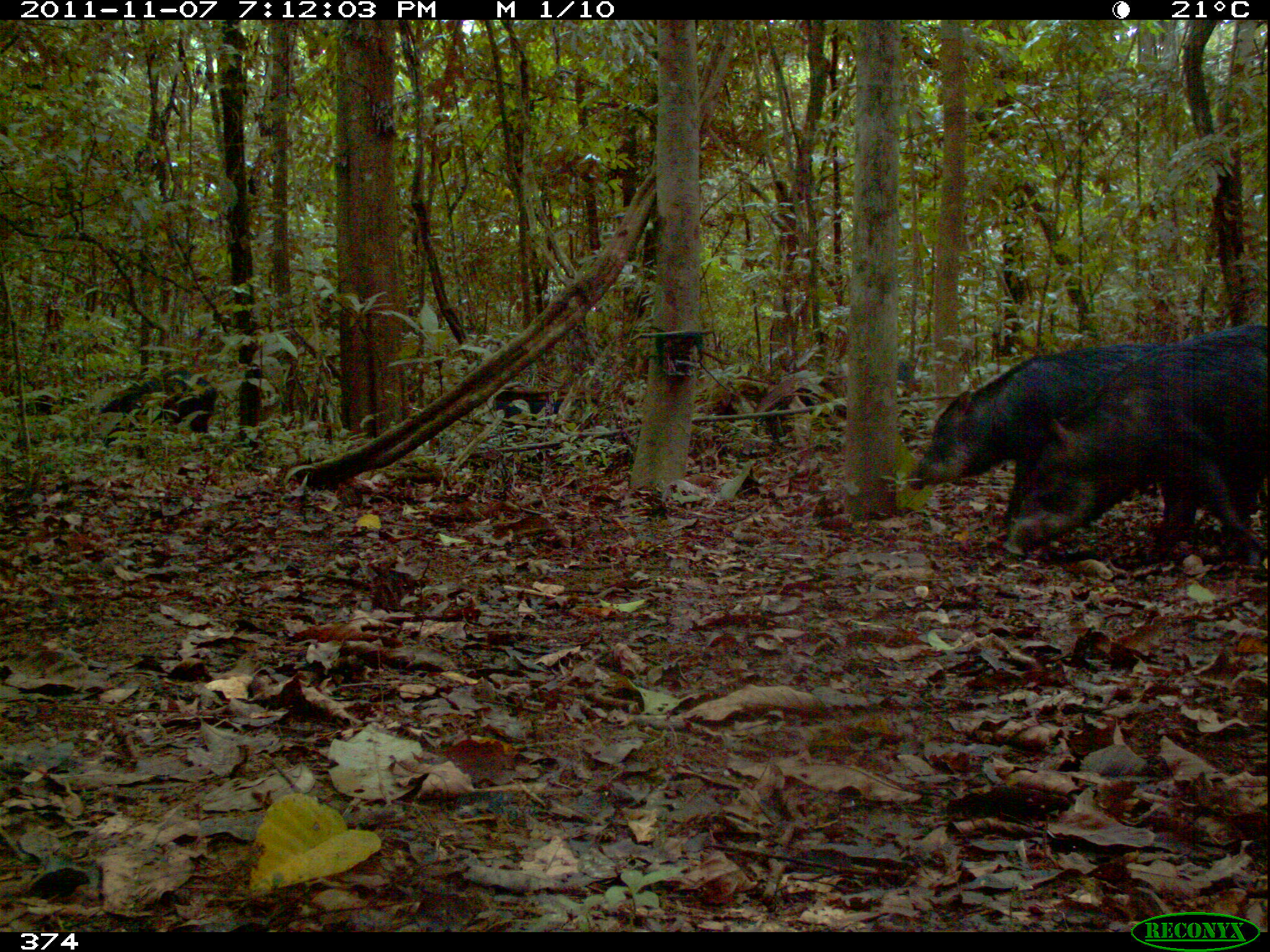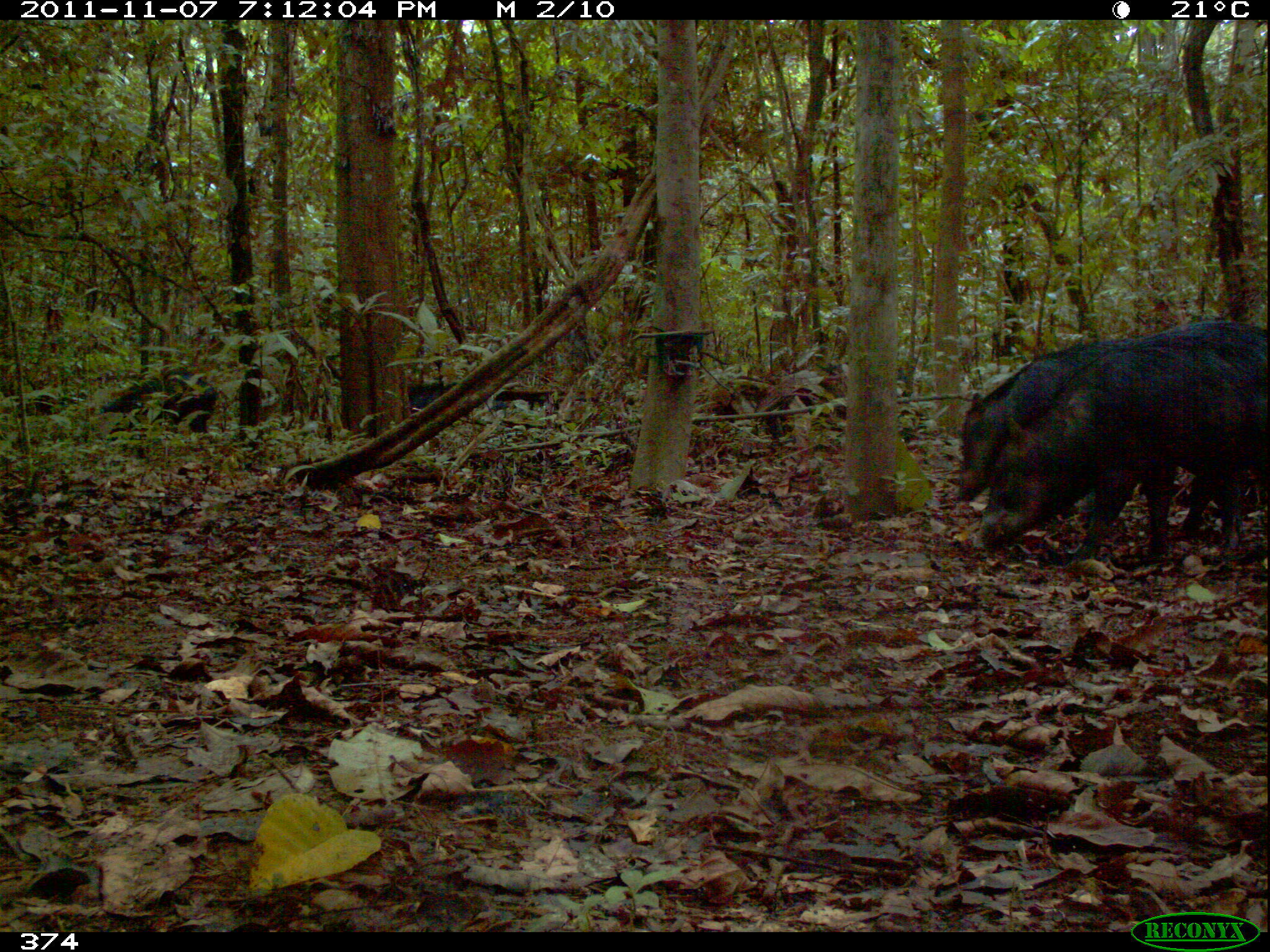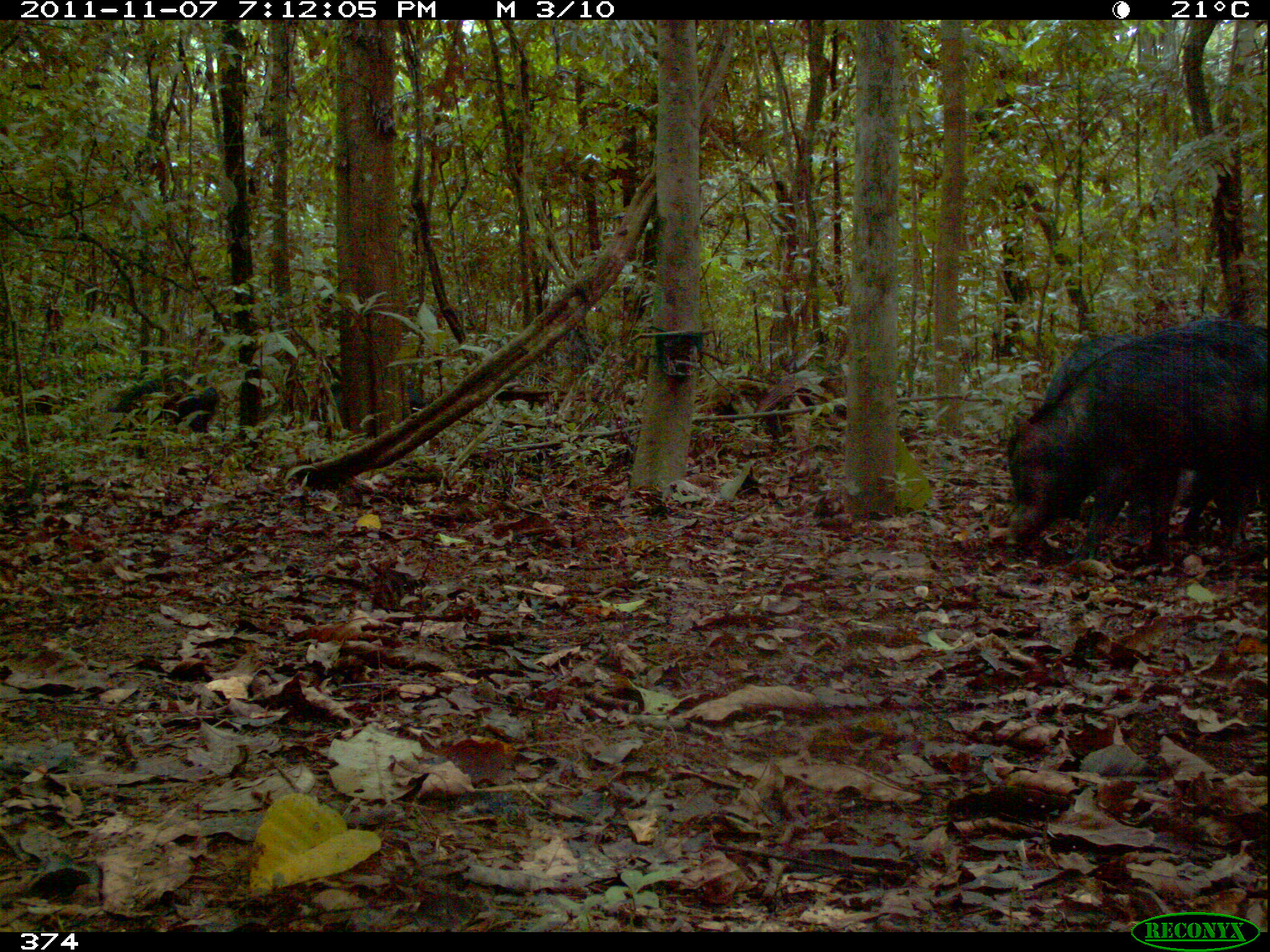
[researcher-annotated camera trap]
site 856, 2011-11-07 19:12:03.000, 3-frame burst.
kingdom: Animalia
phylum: Chordata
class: Mammalia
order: Artiodactyla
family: Tayassuidae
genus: Tayassu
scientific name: Tayassu pecari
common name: white-lipped peccary